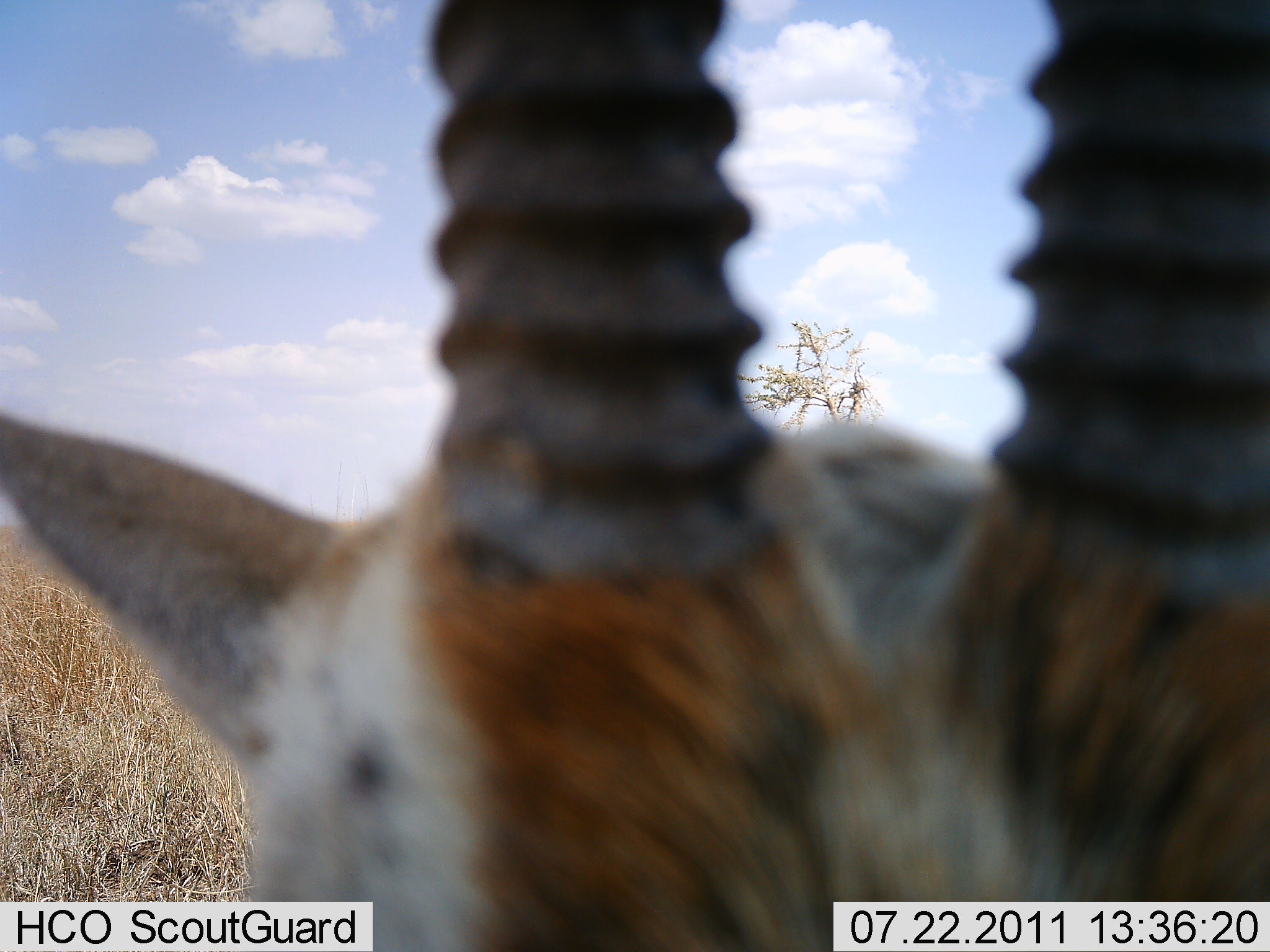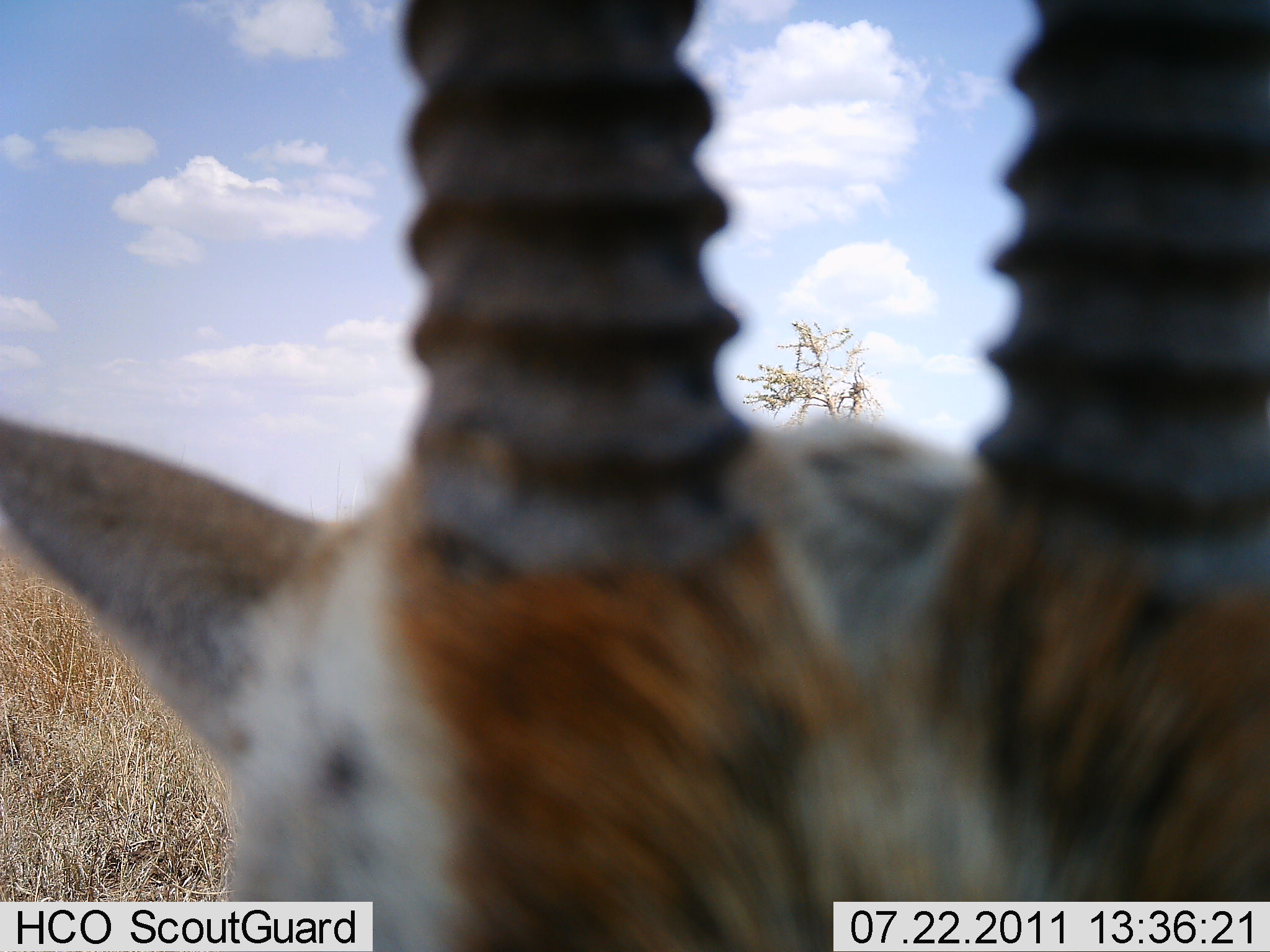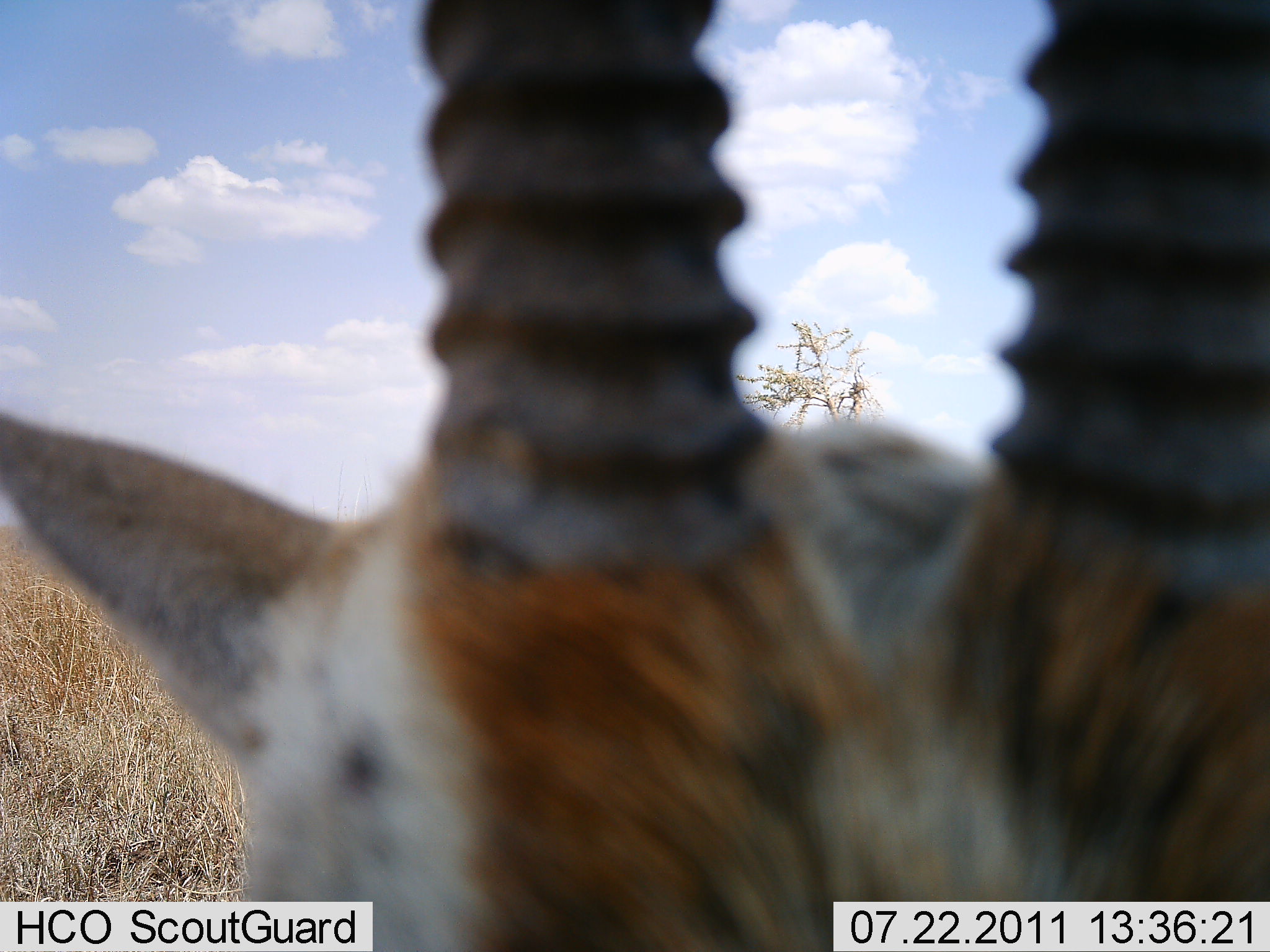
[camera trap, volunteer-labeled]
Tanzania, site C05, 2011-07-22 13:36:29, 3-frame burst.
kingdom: Animalia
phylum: Chordata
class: Mammalia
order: Artiodactyla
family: Bovidae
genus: Eudorcas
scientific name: Eudorcas thomsonii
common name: thomson's gazelle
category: gazellethomsons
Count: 1.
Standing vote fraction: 77%.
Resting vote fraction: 23%.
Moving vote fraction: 0%.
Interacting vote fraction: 0%.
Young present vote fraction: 0%.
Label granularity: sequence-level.